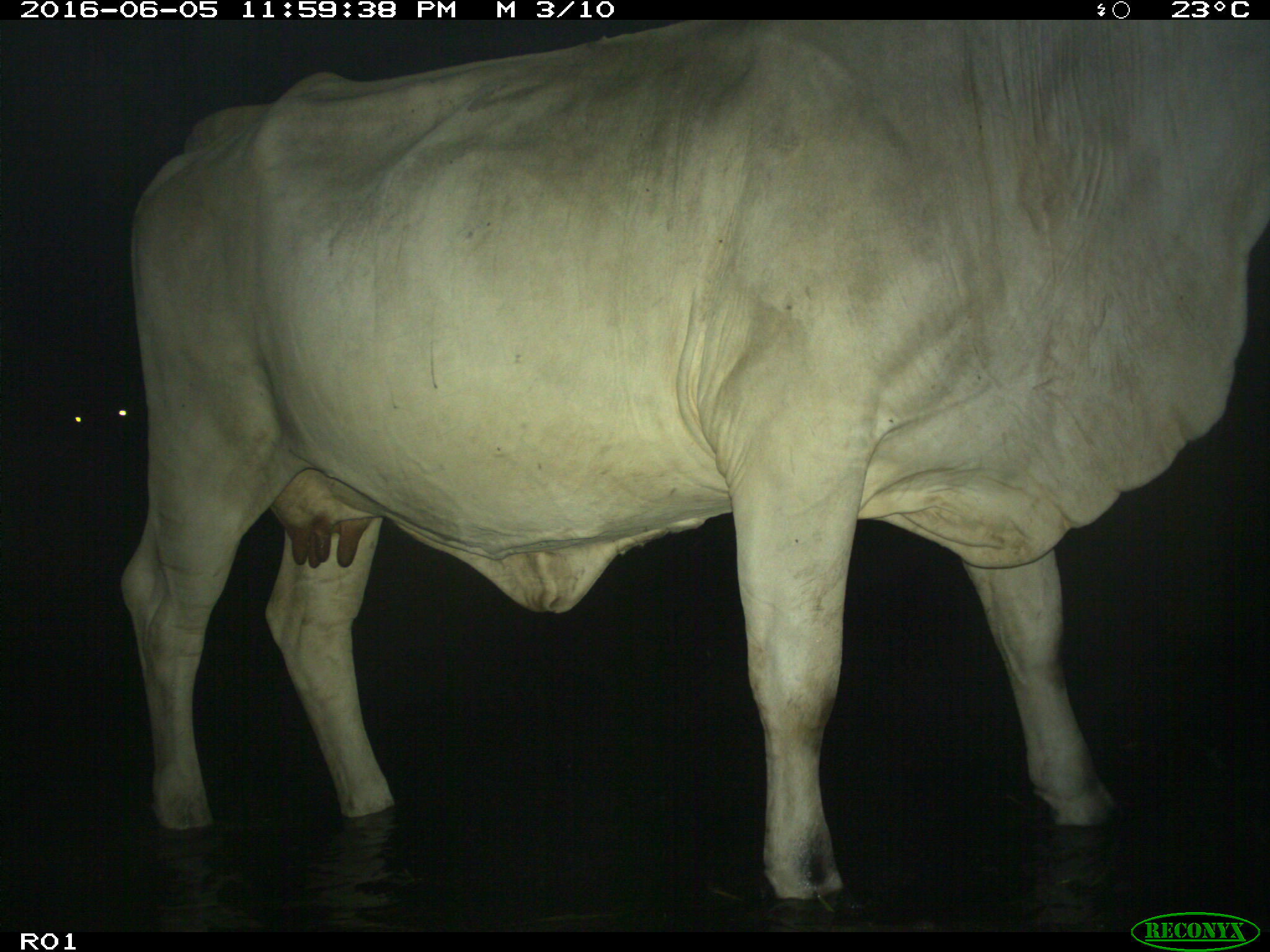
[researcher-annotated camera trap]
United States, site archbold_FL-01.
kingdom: Animalia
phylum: Chordata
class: Mammalia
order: Artiodactyla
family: Bovidae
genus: Bos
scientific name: Bos taurus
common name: domestic cow